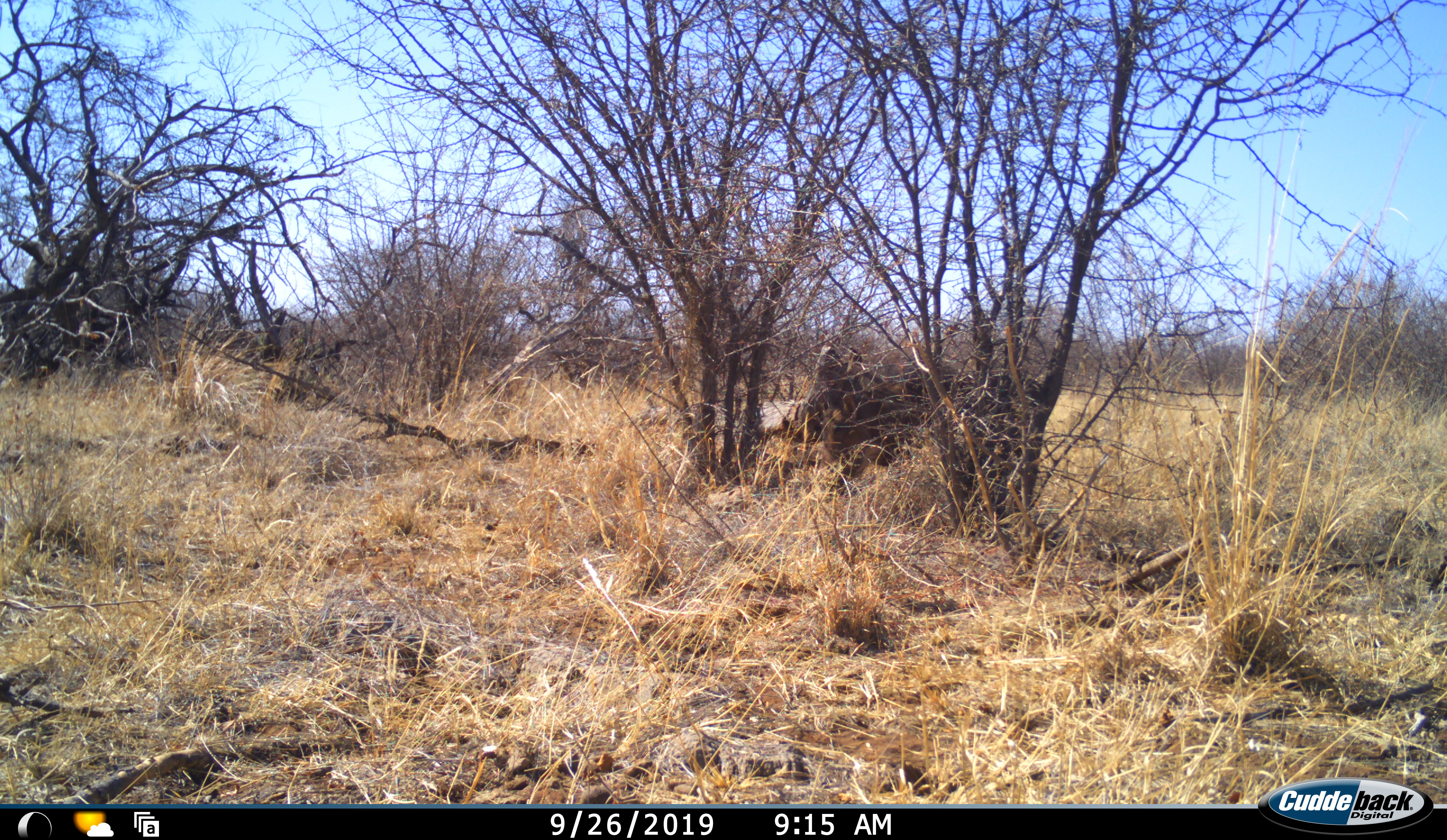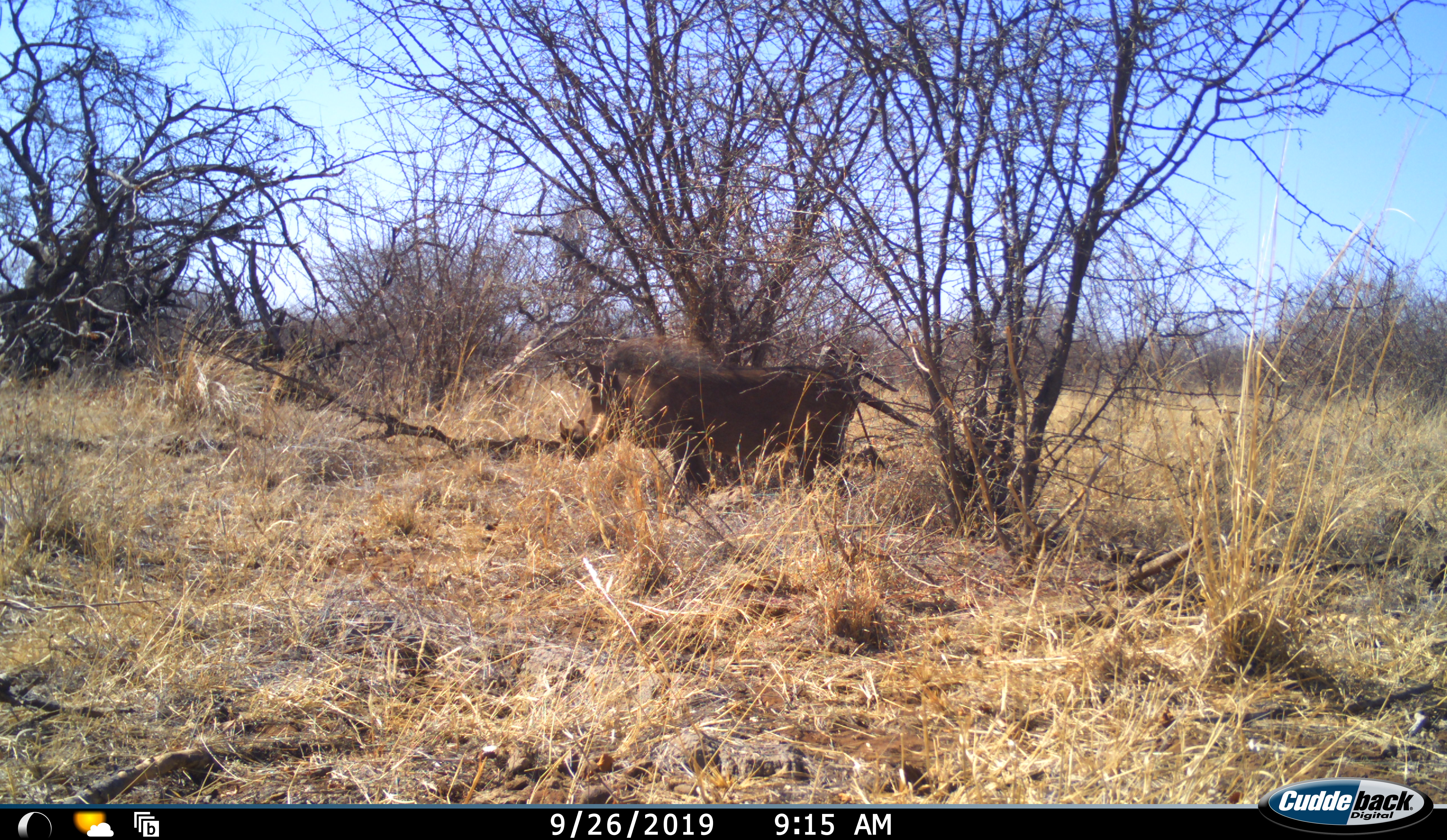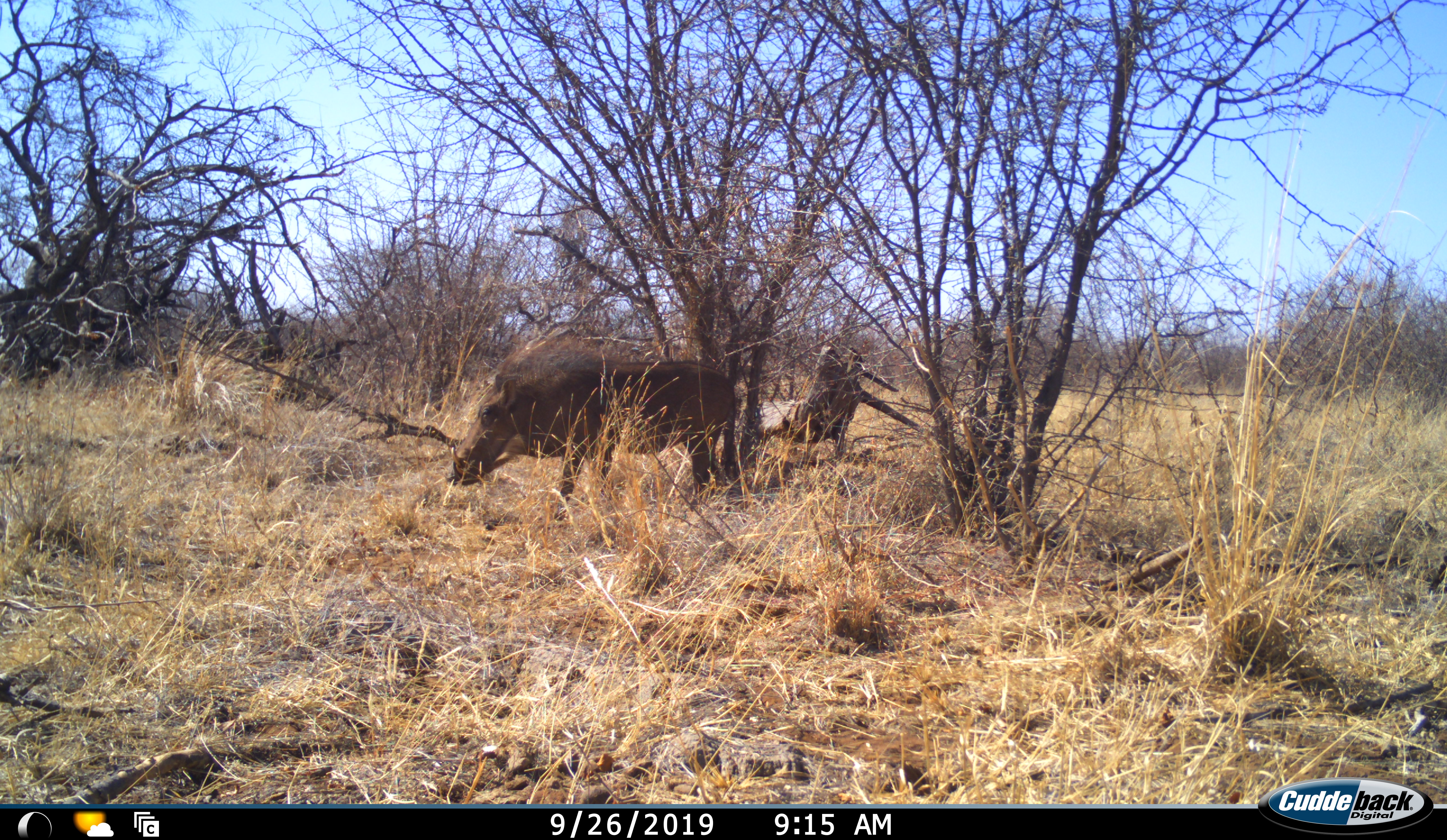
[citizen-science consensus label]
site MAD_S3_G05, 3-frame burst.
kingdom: Animalia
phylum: Chordata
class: Mammalia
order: Artiodactyla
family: Suidae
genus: Phacochoerus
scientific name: Phacochoerus africanus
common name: warthog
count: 1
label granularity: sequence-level